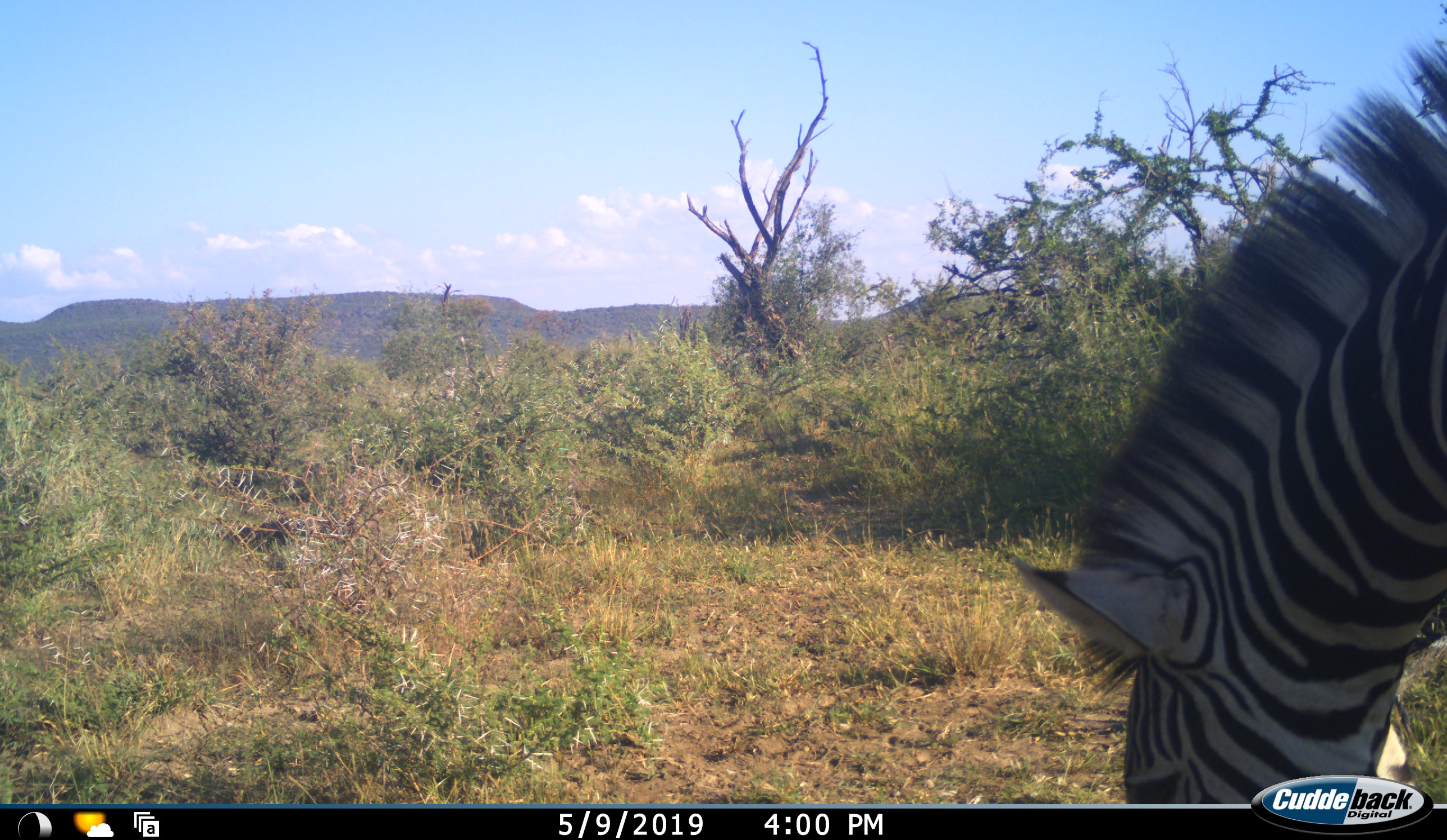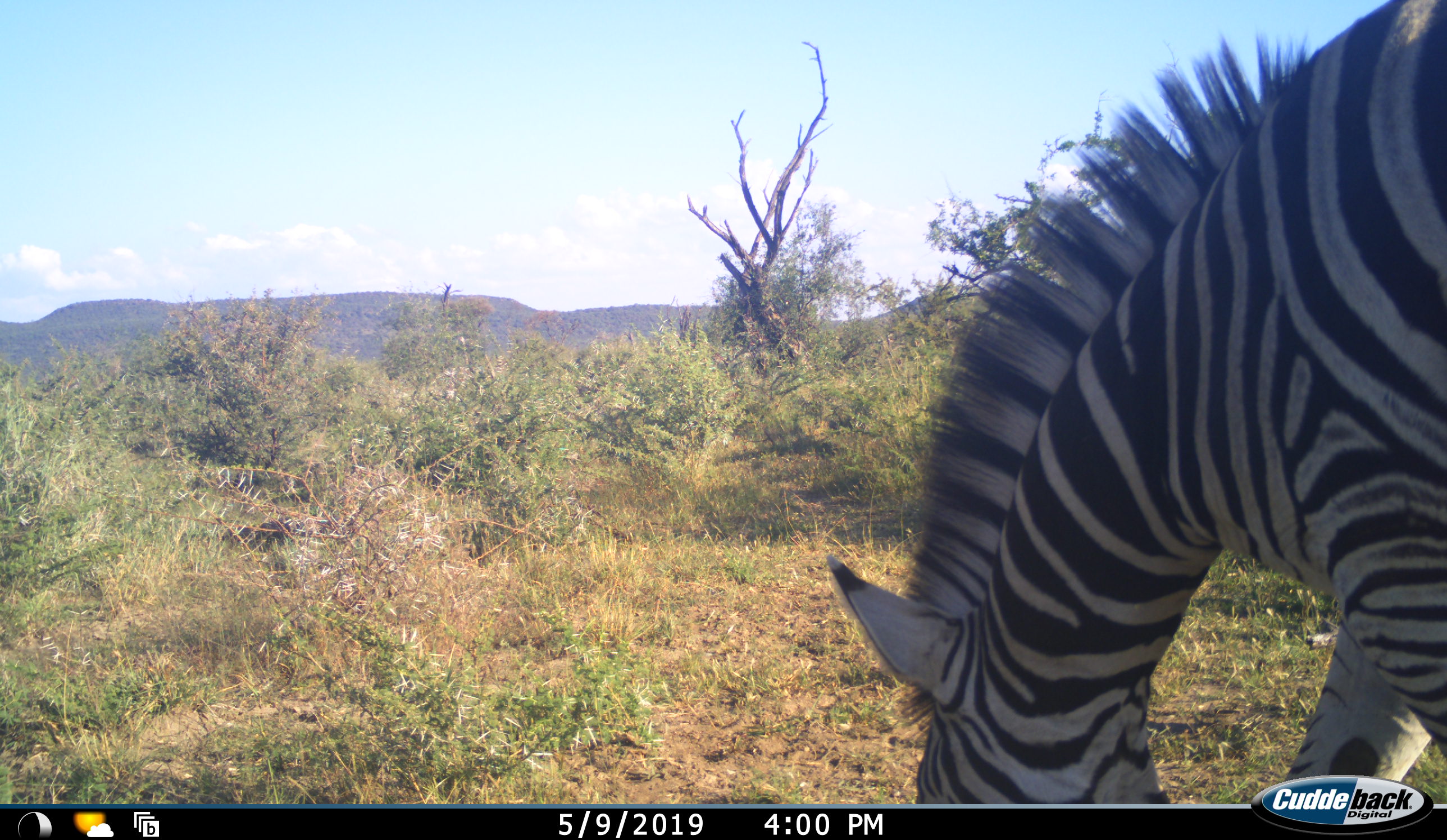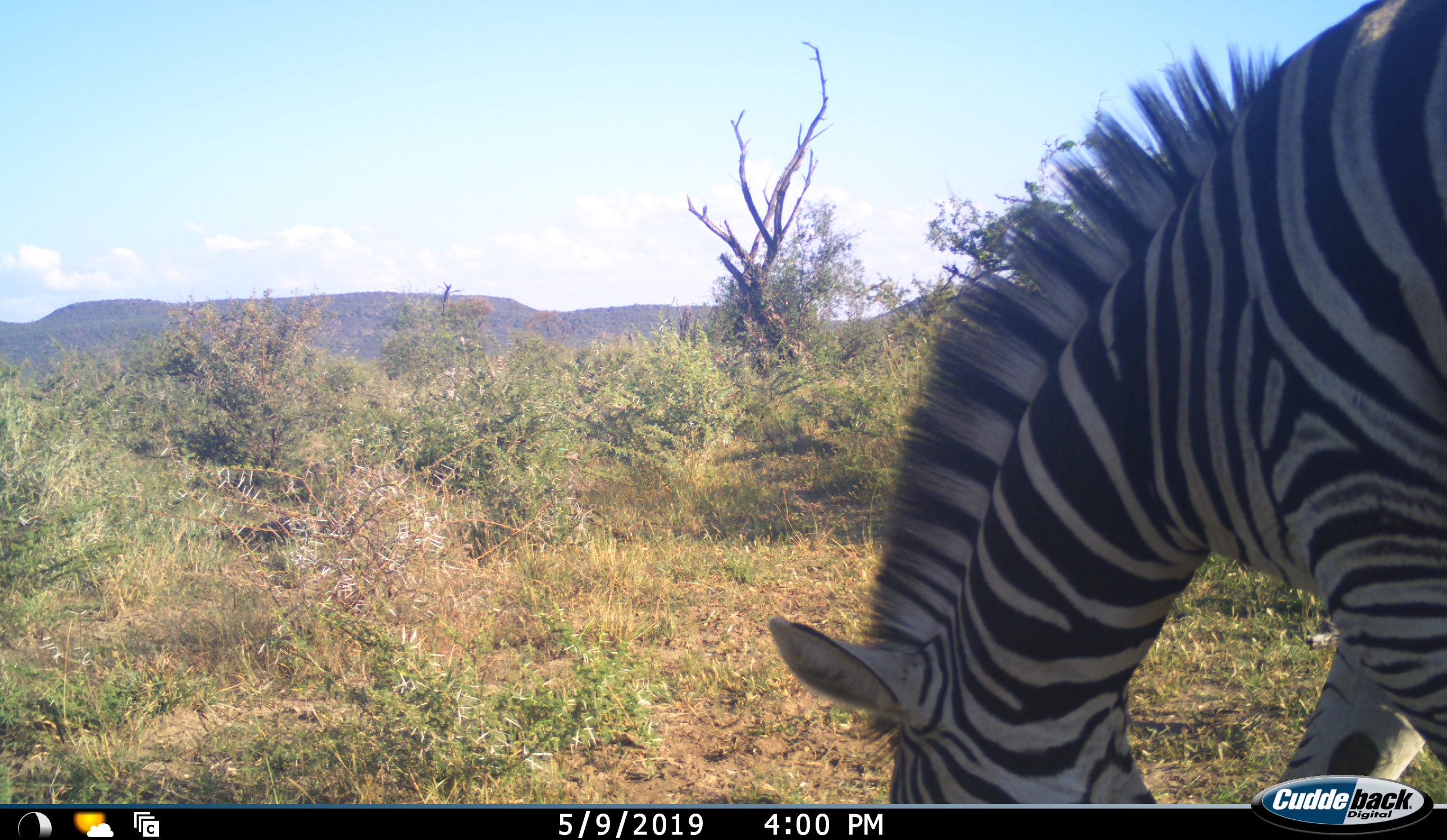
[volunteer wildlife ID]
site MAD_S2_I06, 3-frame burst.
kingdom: Animalia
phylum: Chordata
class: Mammalia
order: Perissodactyla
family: Equidae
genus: Equus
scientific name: Equus quagga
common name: plains zebra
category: zebraplains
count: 1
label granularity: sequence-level